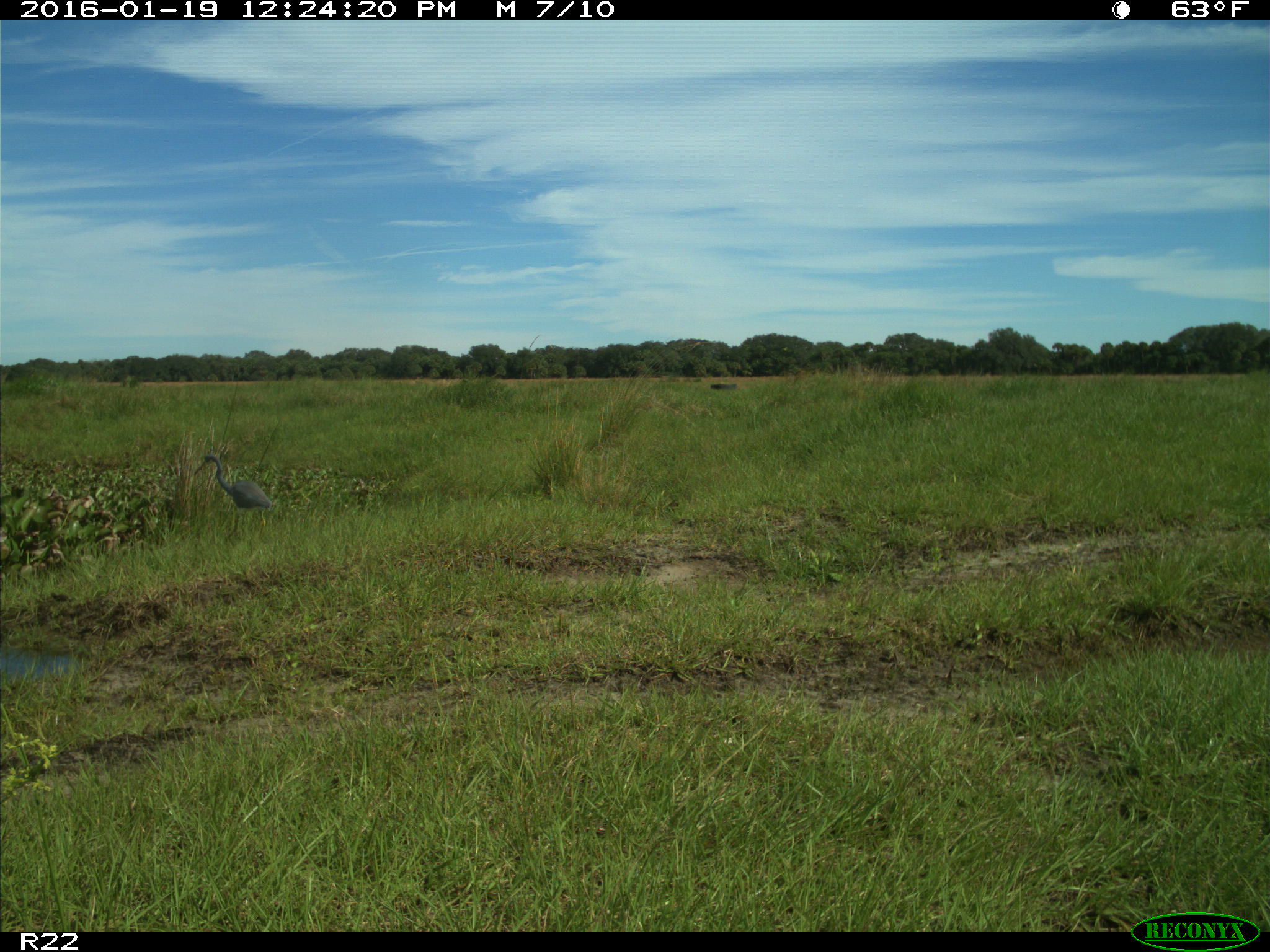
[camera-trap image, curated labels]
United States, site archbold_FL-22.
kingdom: Animalia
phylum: Chordata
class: Aves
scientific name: Aves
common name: birds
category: unidentified bird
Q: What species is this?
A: Unidentified bird (birds) (Aves).